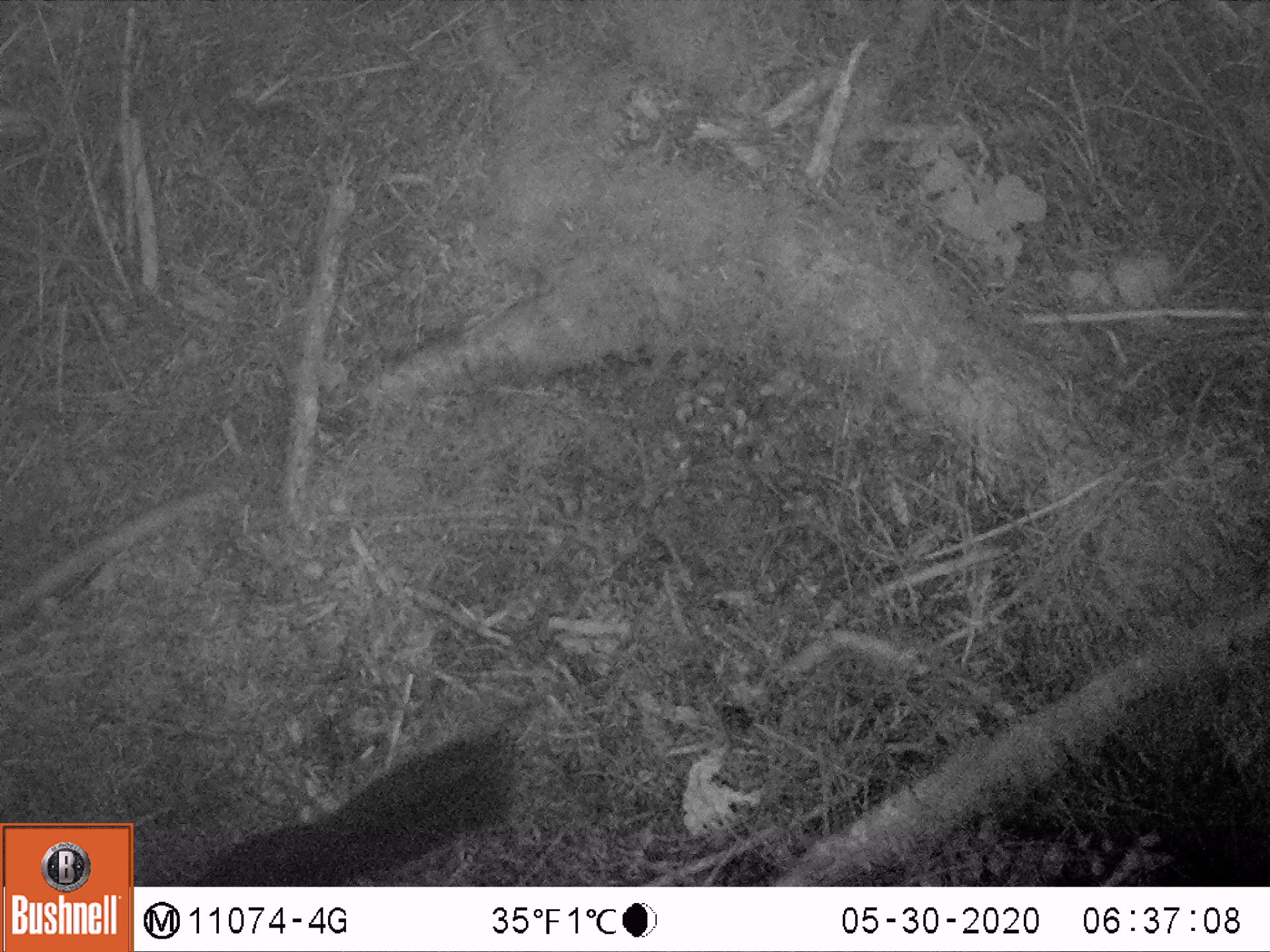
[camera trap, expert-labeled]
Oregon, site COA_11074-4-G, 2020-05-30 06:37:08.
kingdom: Animalia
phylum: Chordata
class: Mammalia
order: Rodentia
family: Sciuridae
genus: Tamiasciurus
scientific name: Tamiasciurus douglasii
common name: douglas squirrel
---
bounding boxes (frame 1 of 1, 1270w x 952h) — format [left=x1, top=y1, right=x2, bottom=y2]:
douglas squirrel: [left=208, top=731, right=507, bottom=883]